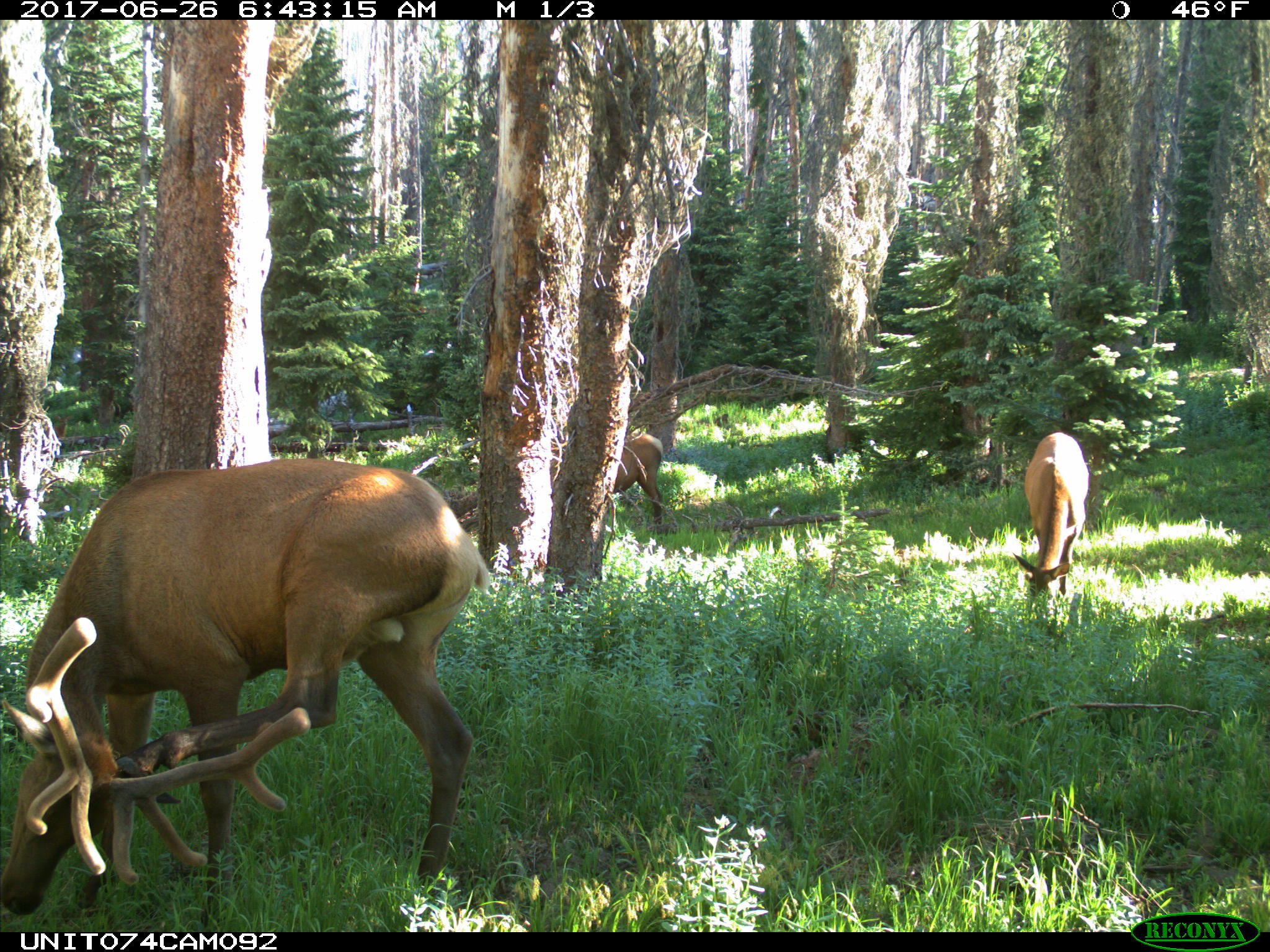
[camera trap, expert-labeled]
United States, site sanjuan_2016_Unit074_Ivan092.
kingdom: Animalia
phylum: Chordata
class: Mammalia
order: Artiodactyla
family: Cervidae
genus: Cervus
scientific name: Cervus elaphus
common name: red deer